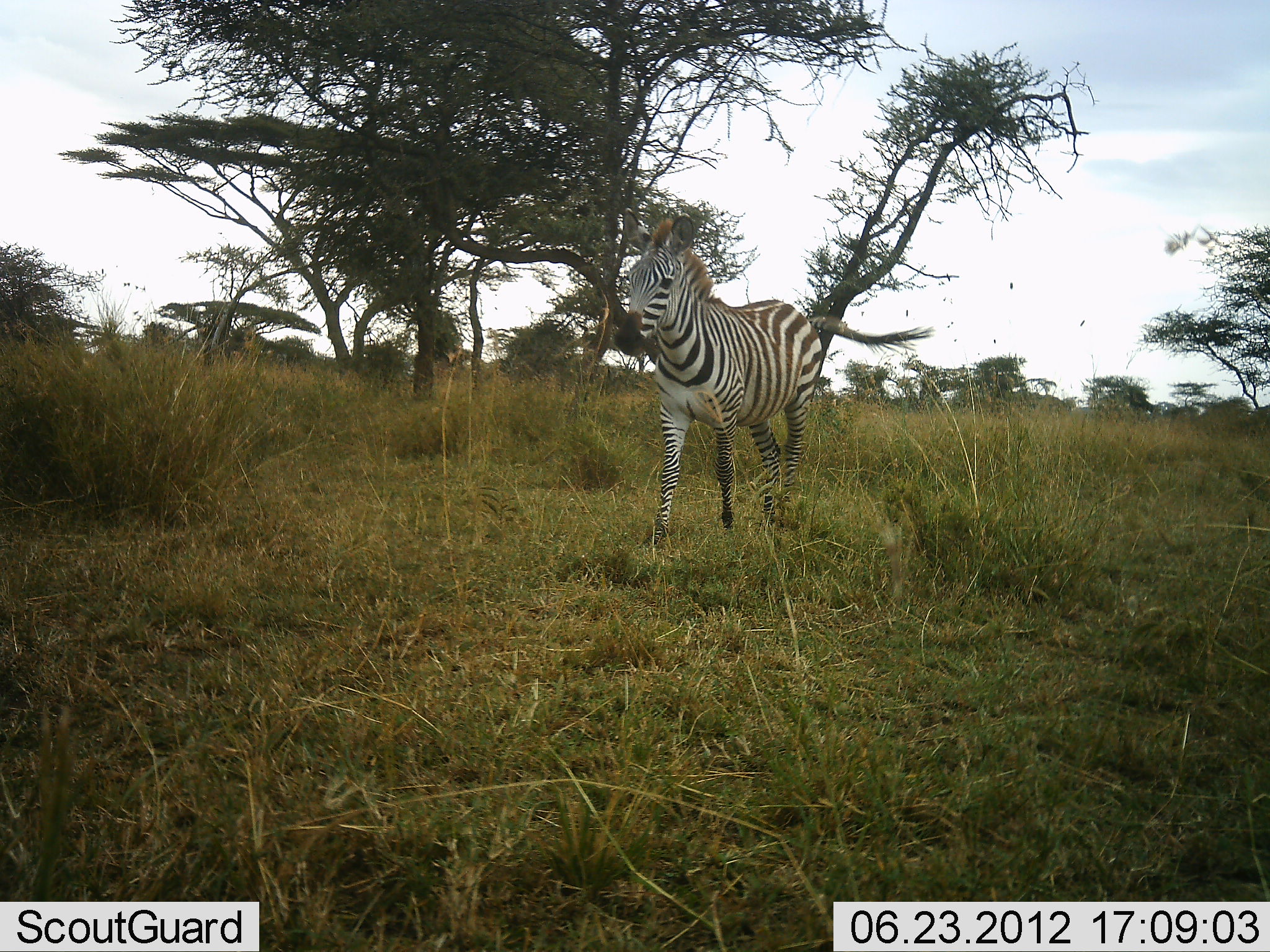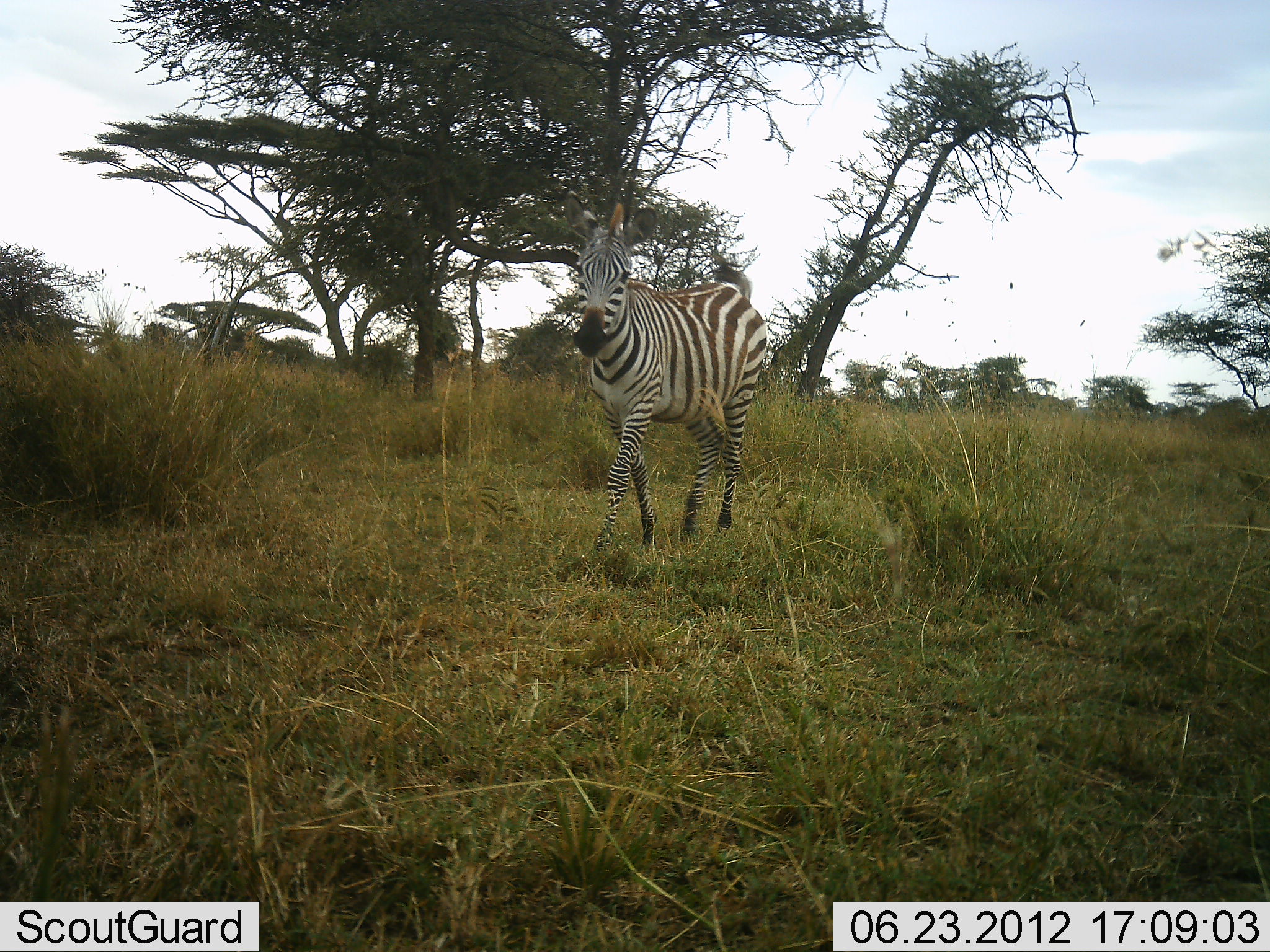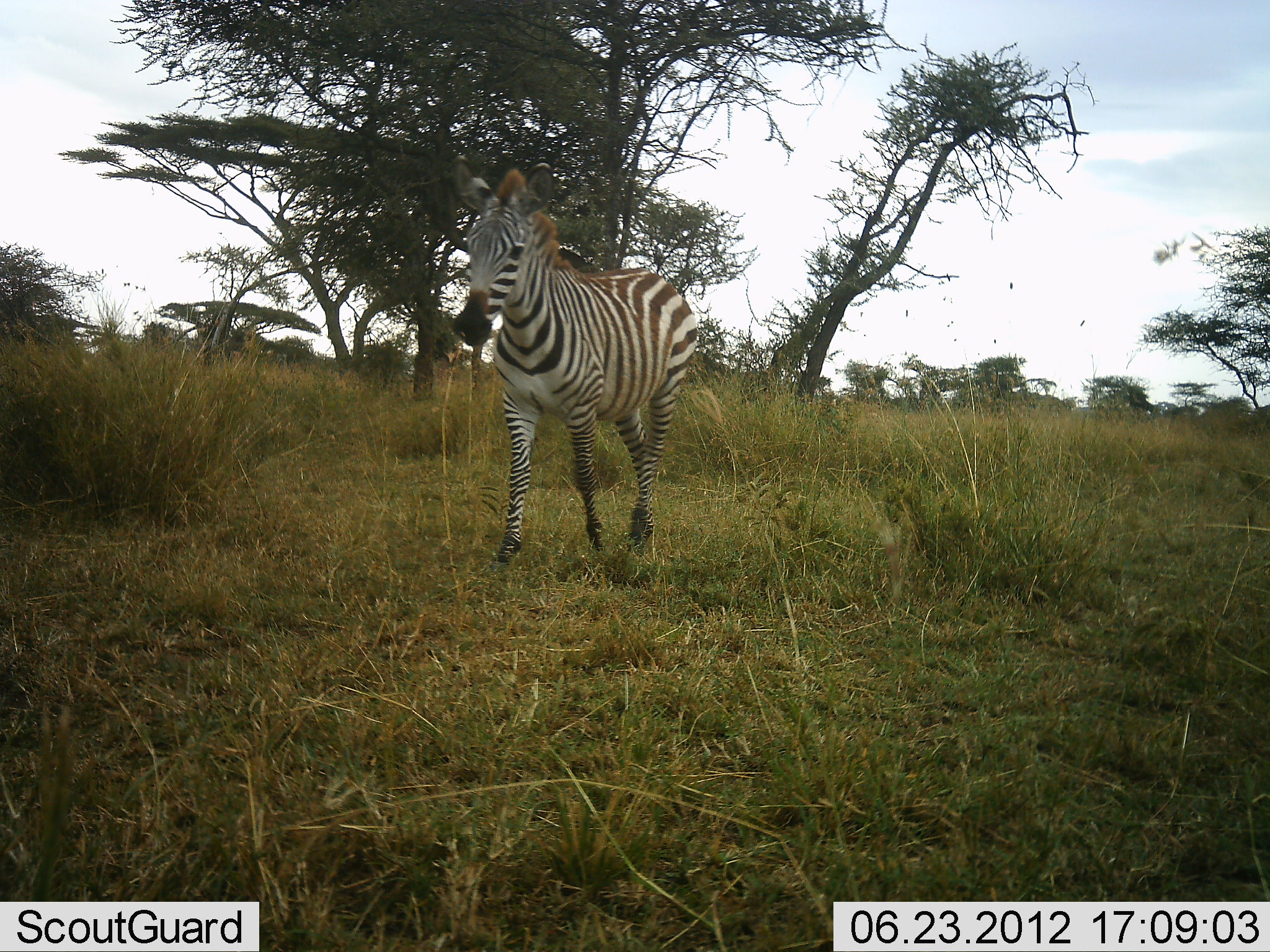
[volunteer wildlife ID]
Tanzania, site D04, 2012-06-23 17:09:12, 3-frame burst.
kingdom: Animalia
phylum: Chordata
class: Mammalia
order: Perissodactyla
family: Equidae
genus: Equus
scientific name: Equus quagga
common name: plains zebra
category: zebra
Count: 1.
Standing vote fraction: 10%.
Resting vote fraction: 0%.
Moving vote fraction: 90%.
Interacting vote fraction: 0%.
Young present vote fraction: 0%.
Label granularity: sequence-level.